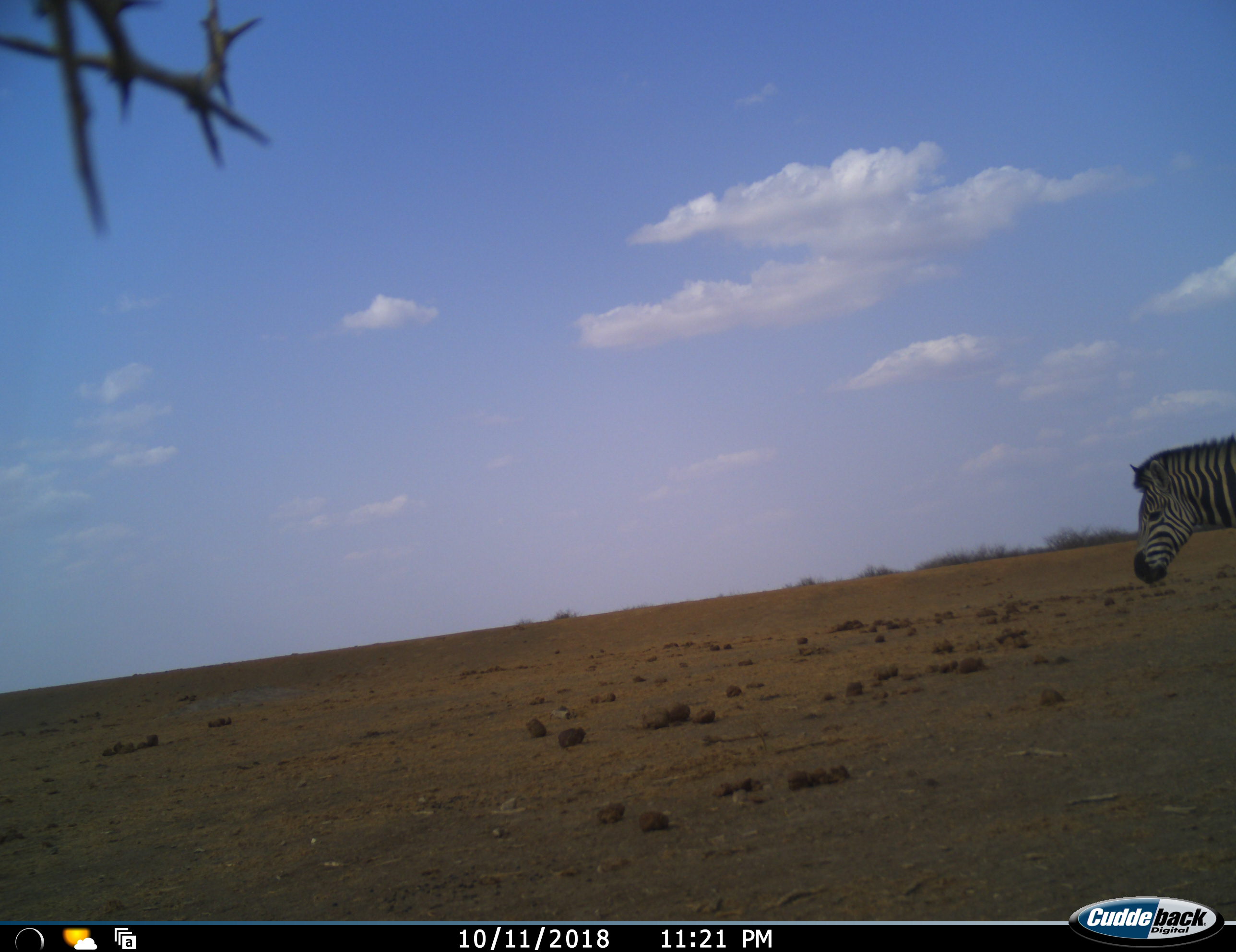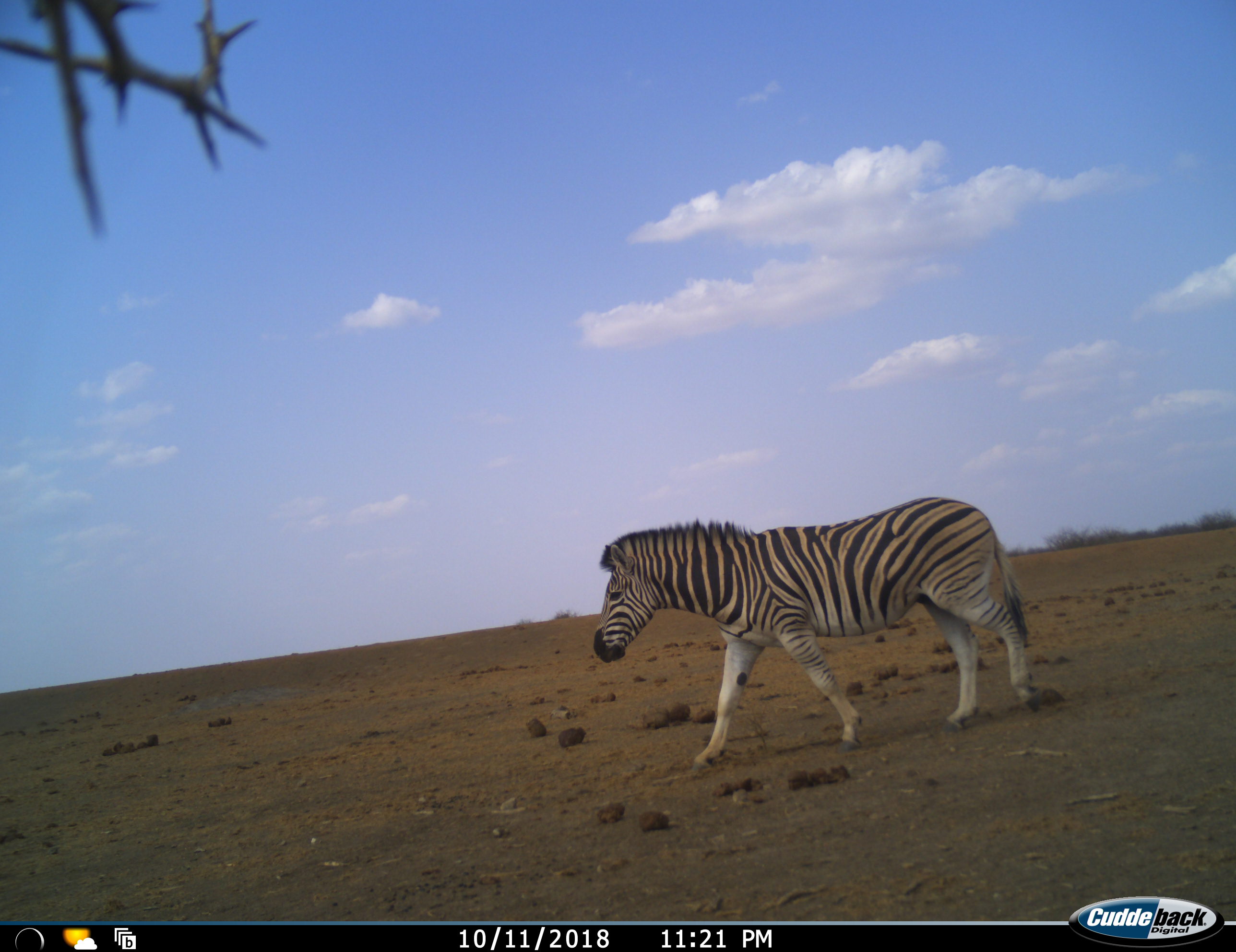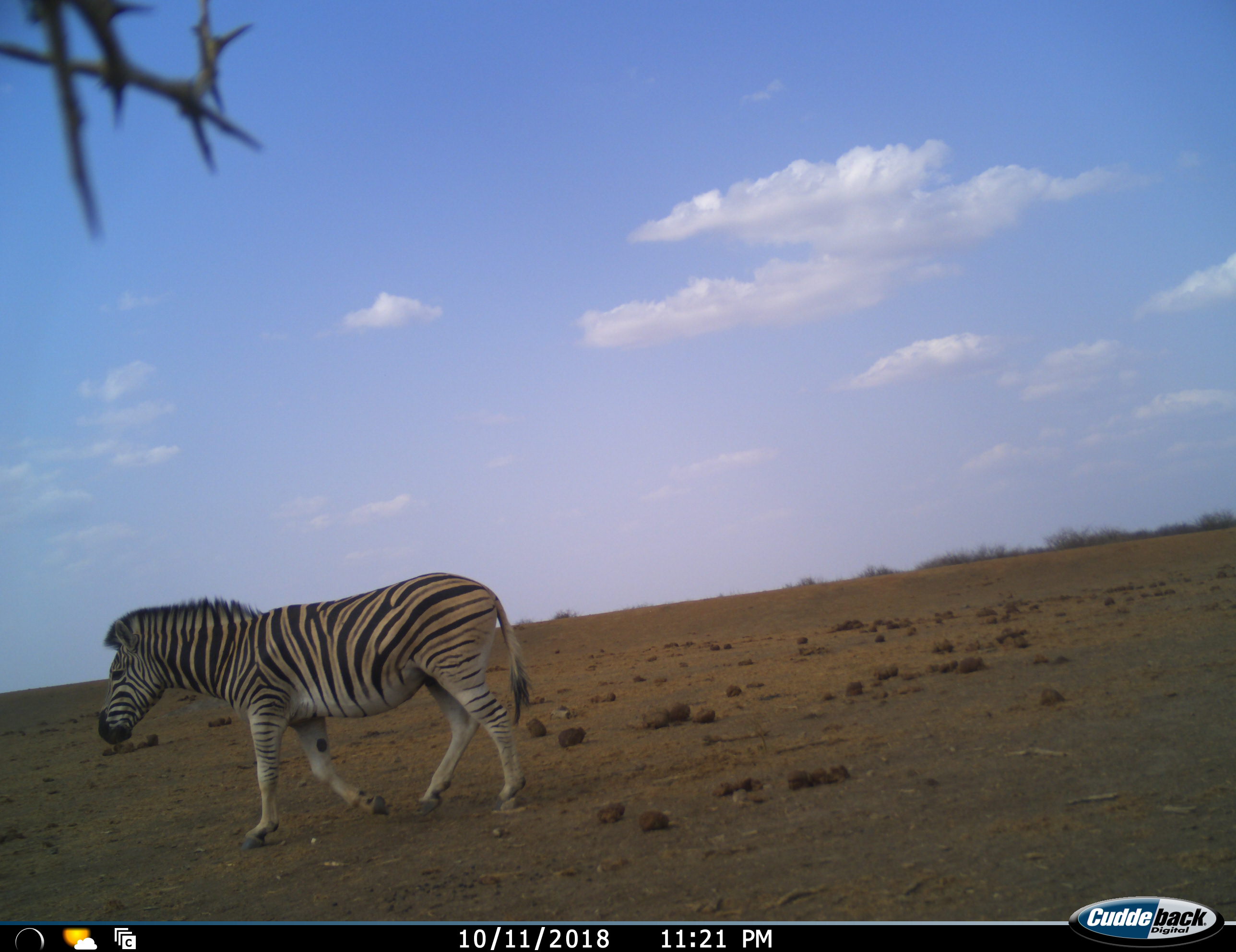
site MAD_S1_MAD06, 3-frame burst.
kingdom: Animalia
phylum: Chordata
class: Mammalia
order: Perissodactyla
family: Equidae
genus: Equus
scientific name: Equus quagga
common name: plains zebra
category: zebraplains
Zebraplains (plains zebra) (Equus quagga), count 1. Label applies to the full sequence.